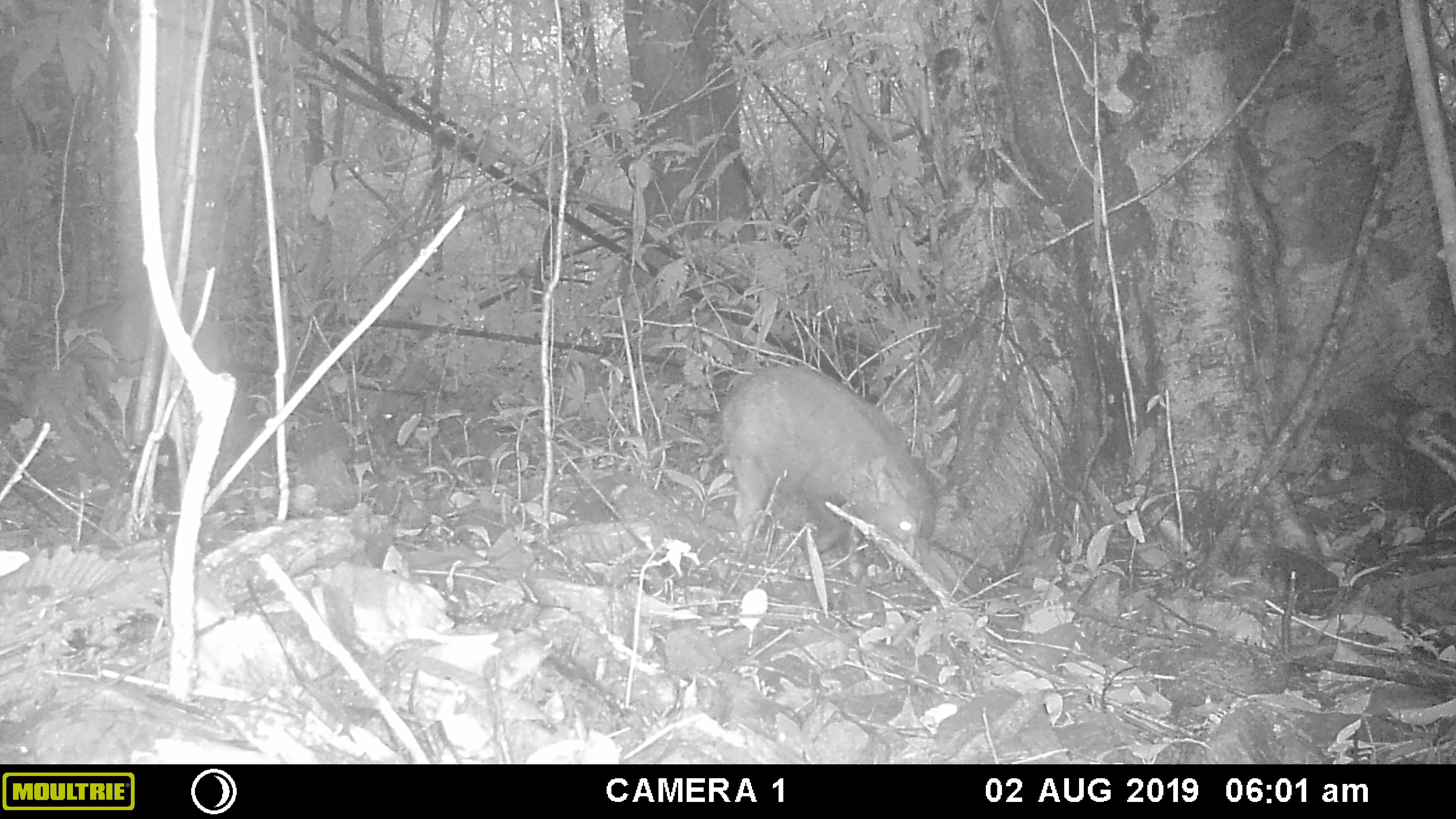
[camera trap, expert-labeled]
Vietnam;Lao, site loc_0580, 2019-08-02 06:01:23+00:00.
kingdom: Animalia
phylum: Chordata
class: Mammalia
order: Artiodactyla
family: Suidae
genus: Sus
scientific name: Sus scrofa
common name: eurasian wild pig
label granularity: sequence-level